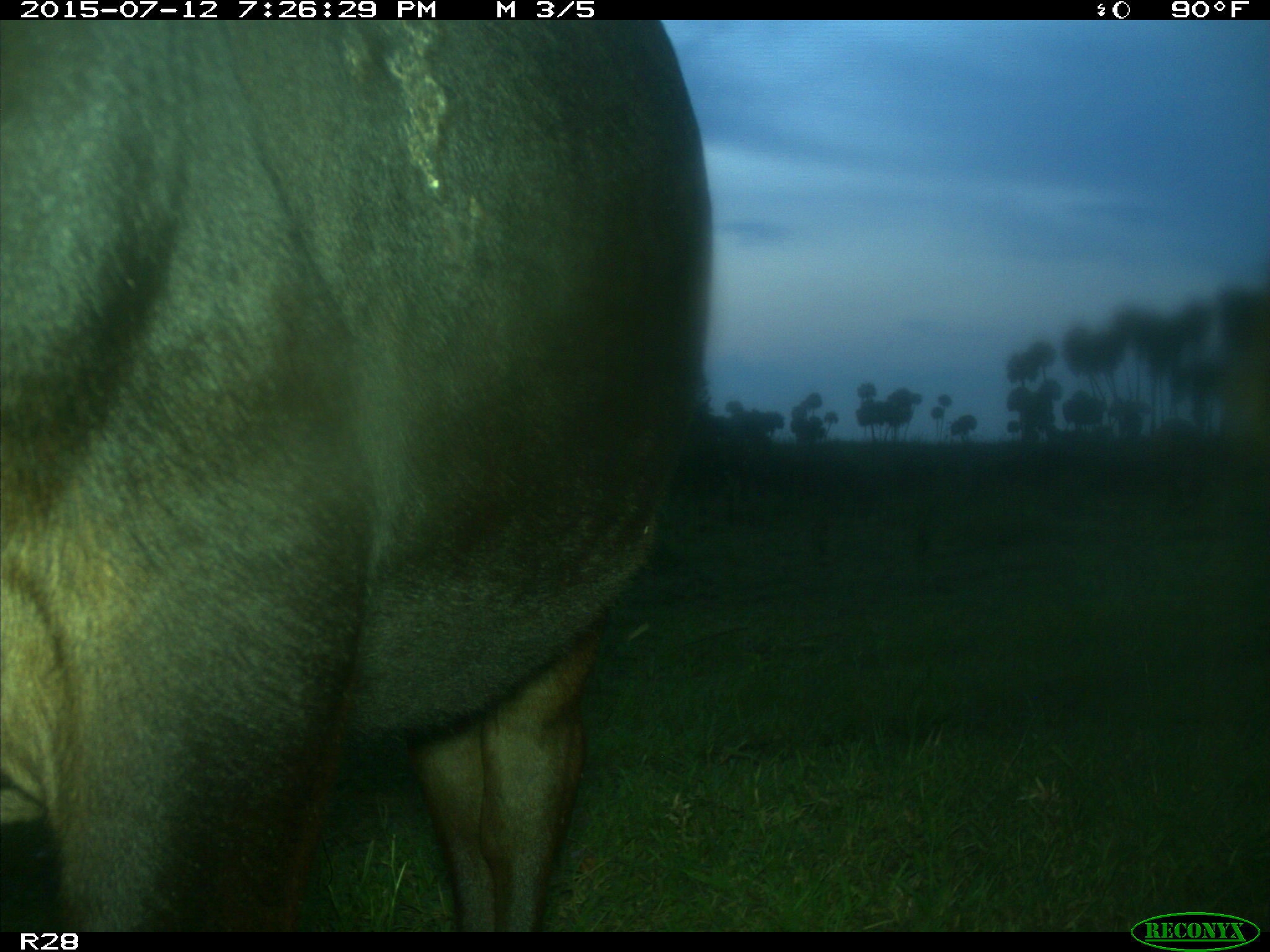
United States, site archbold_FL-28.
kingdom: Animalia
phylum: Chordata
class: Mammalia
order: Artiodactyla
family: Bovidae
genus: Bos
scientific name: Bos taurus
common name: domestic cow